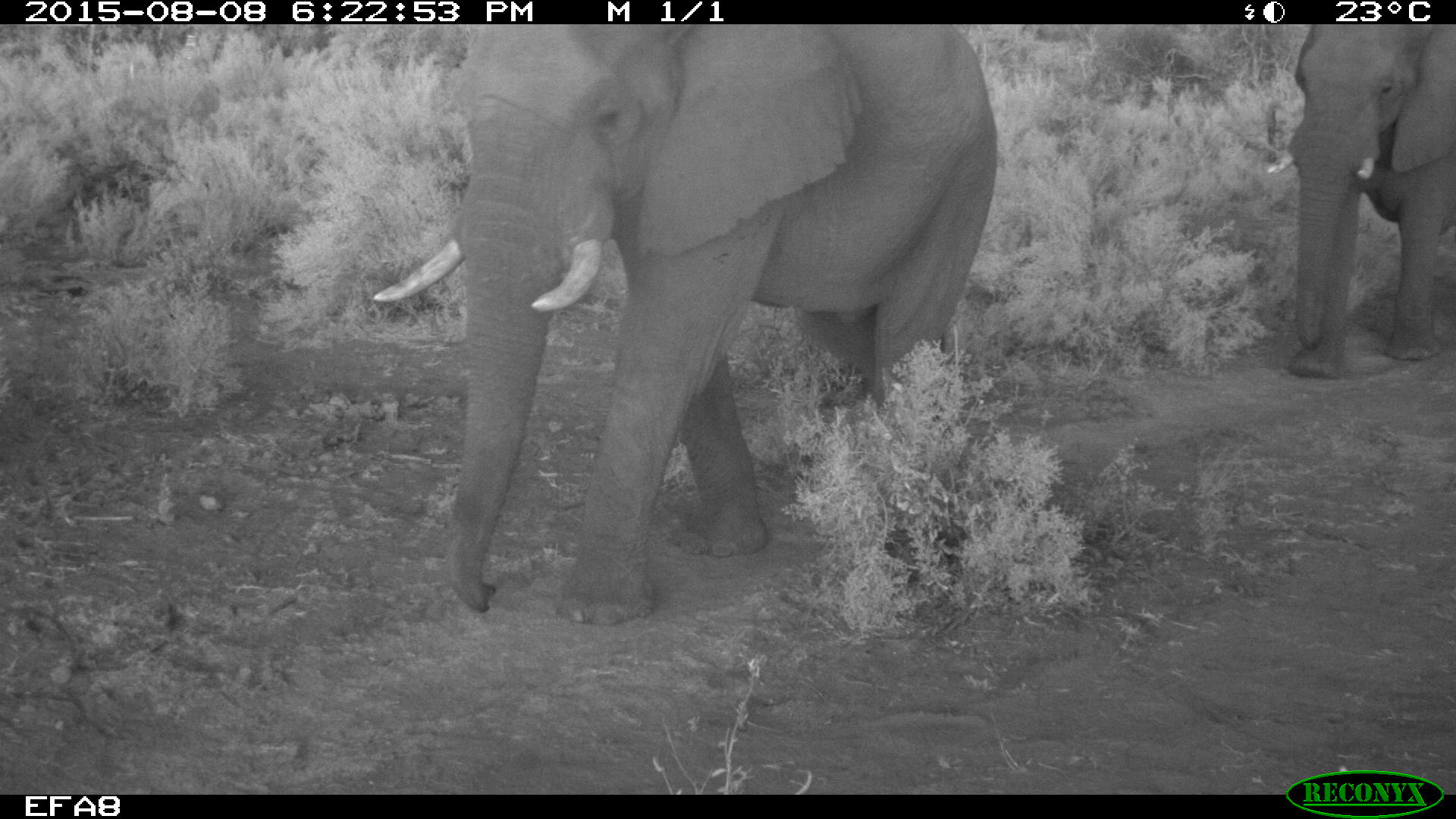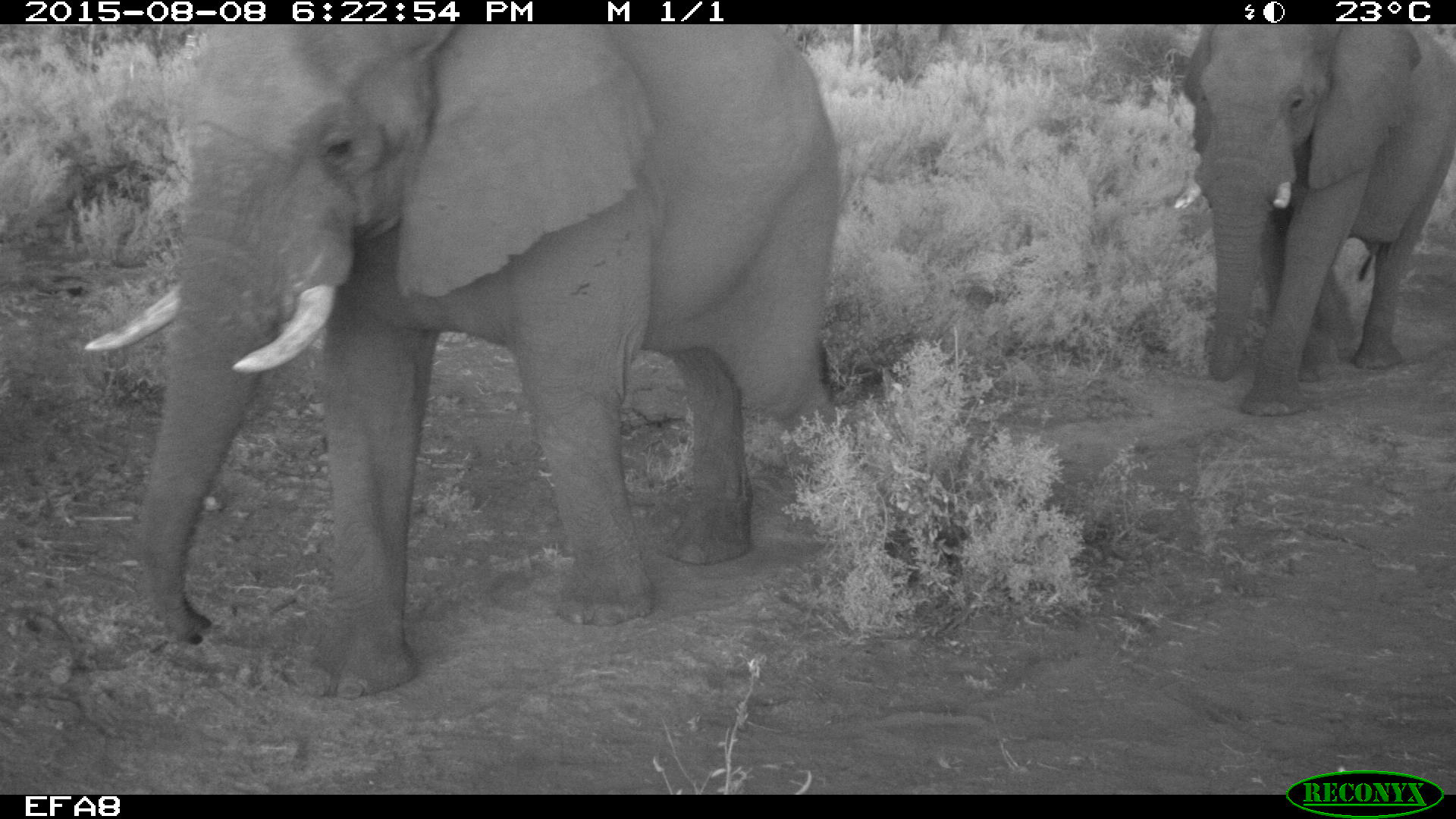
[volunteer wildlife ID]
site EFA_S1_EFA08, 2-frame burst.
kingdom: Animalia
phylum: Chordata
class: Mammalia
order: Proboscidea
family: Elephantidae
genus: Loxodonta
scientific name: Loxodonta africana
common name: african bush elephant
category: elephant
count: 2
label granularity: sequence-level